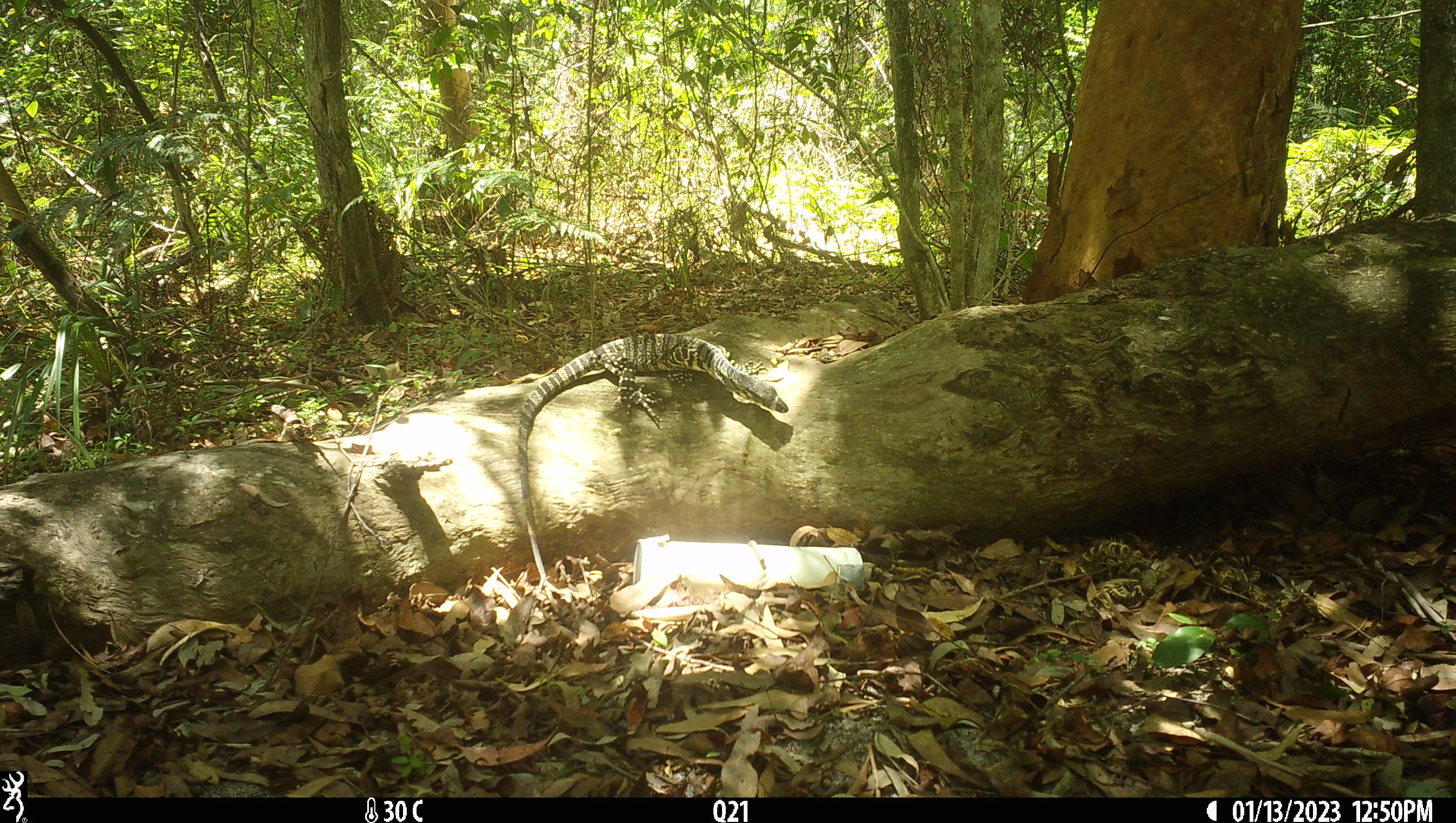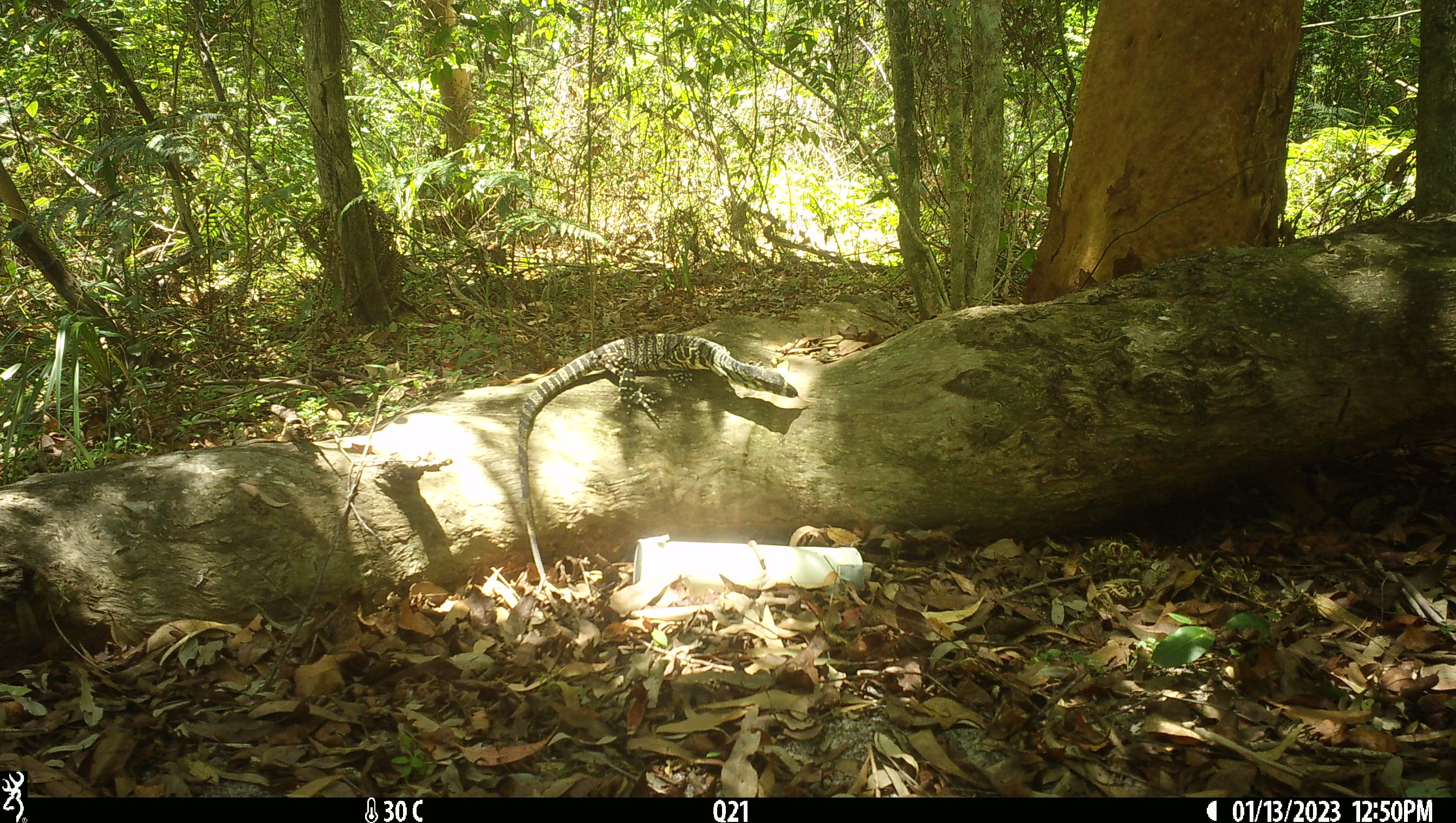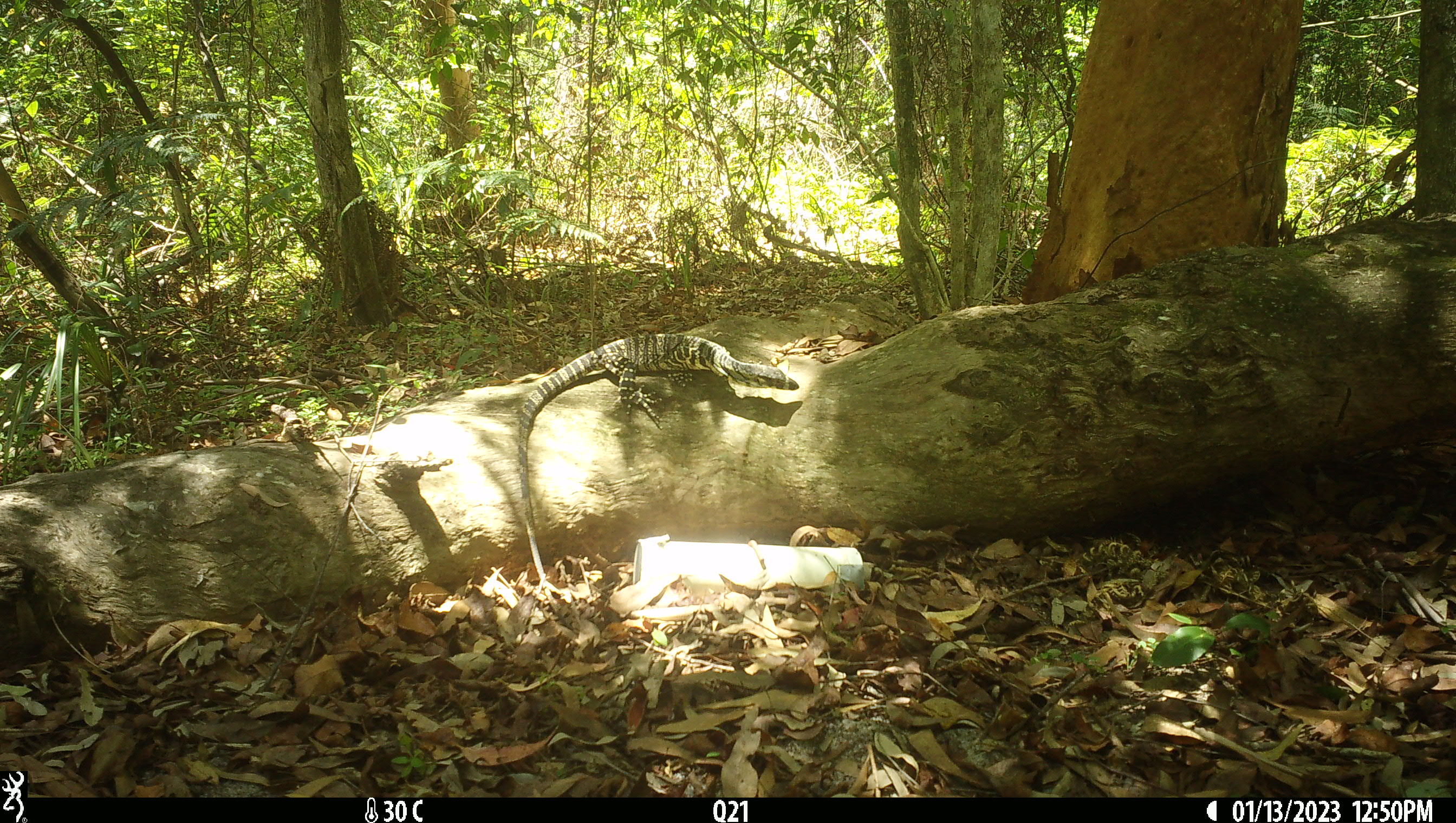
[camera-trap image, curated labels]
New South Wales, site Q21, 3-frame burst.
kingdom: Animalia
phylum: Chordata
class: Reptilia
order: Squamata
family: Varanidae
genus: Varanus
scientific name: Varanus varius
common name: lace monitor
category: goanna